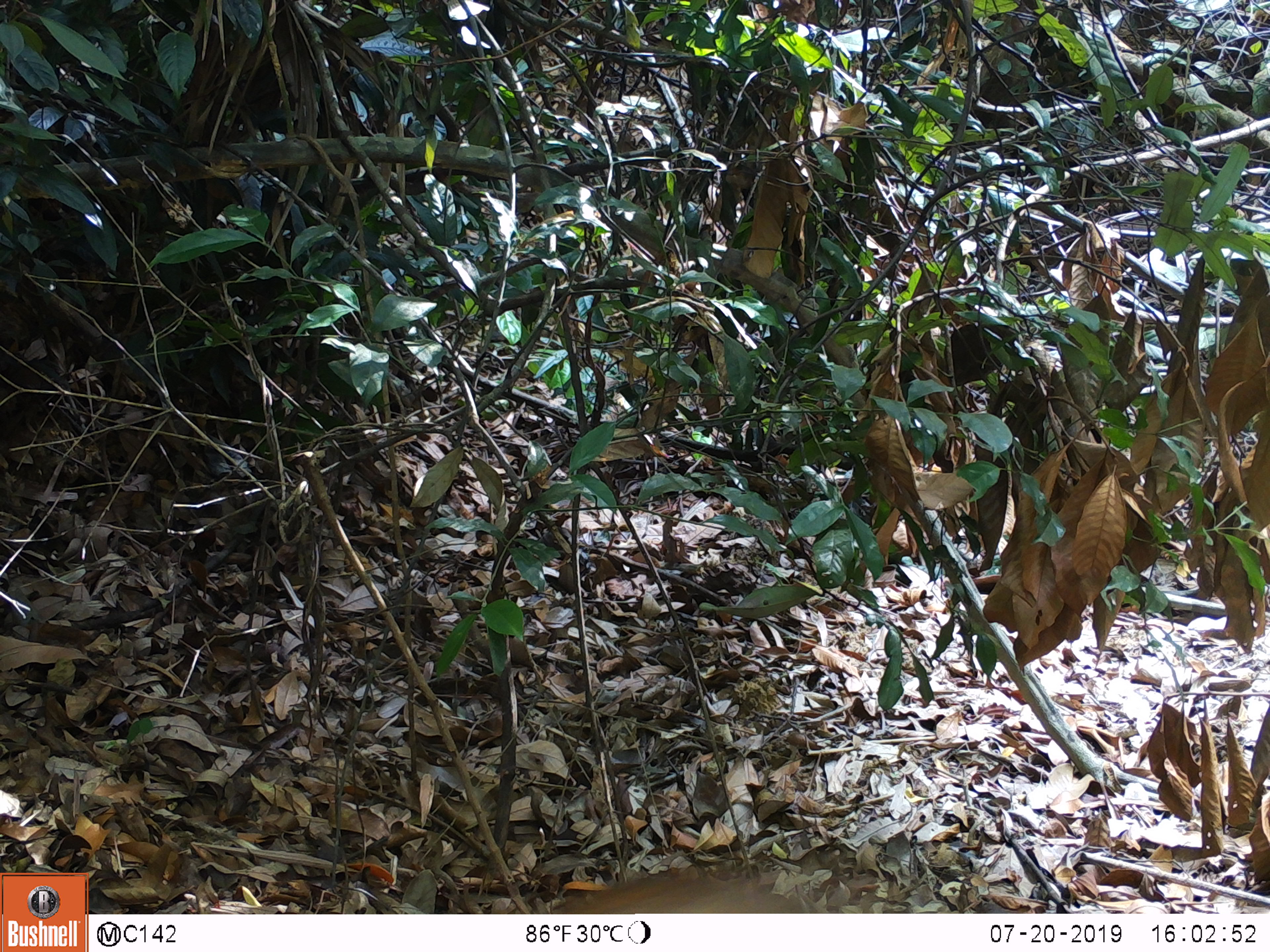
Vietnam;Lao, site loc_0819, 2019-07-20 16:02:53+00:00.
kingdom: Animalia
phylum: Chordata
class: Mammalia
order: Artiodactyla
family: Suidae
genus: Sus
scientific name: Sus scrofa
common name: eurasian wild pig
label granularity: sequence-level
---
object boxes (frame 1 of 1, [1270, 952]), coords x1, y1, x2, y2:
eurasian wild pig: 548, 867, 855, 914